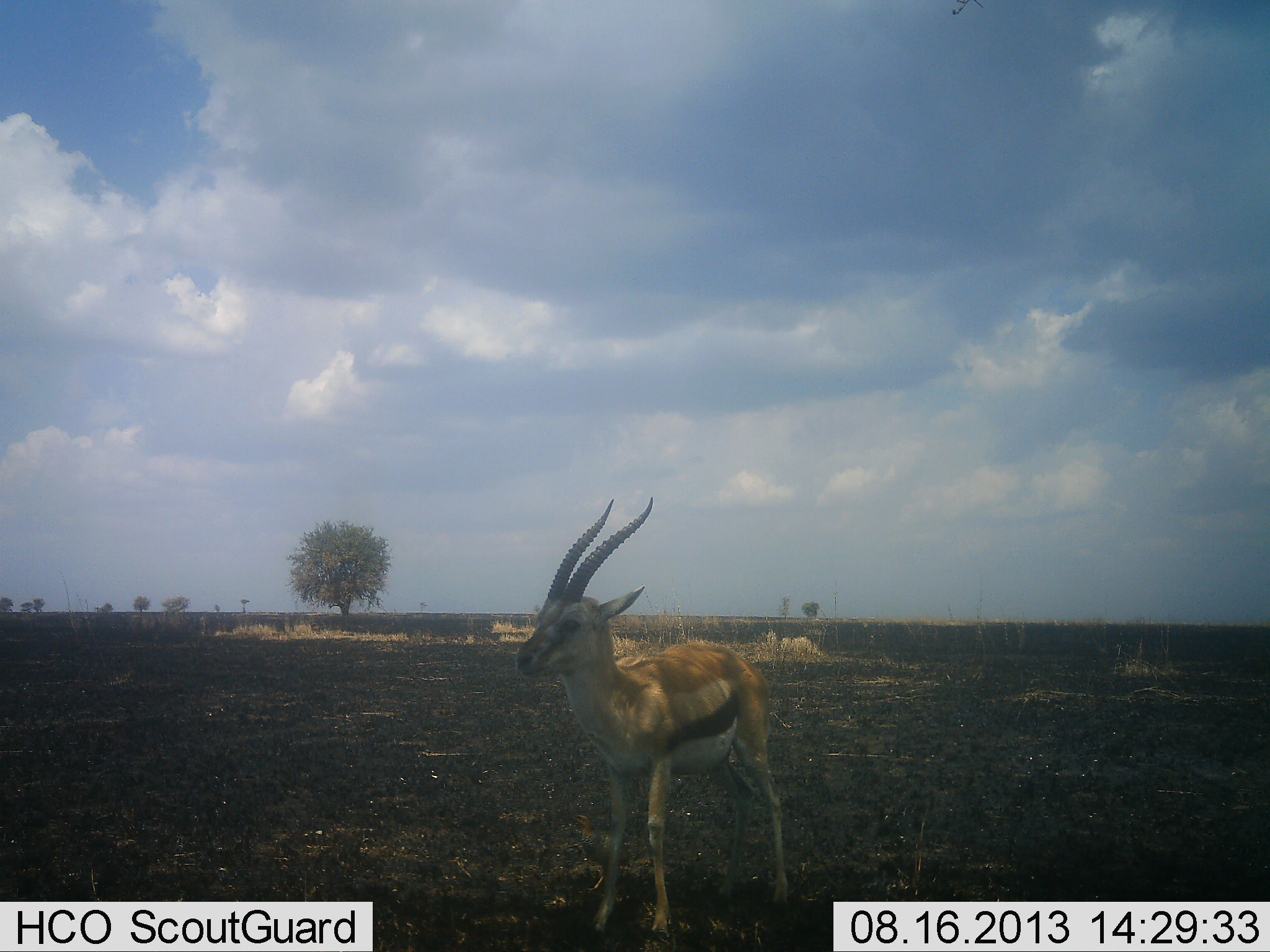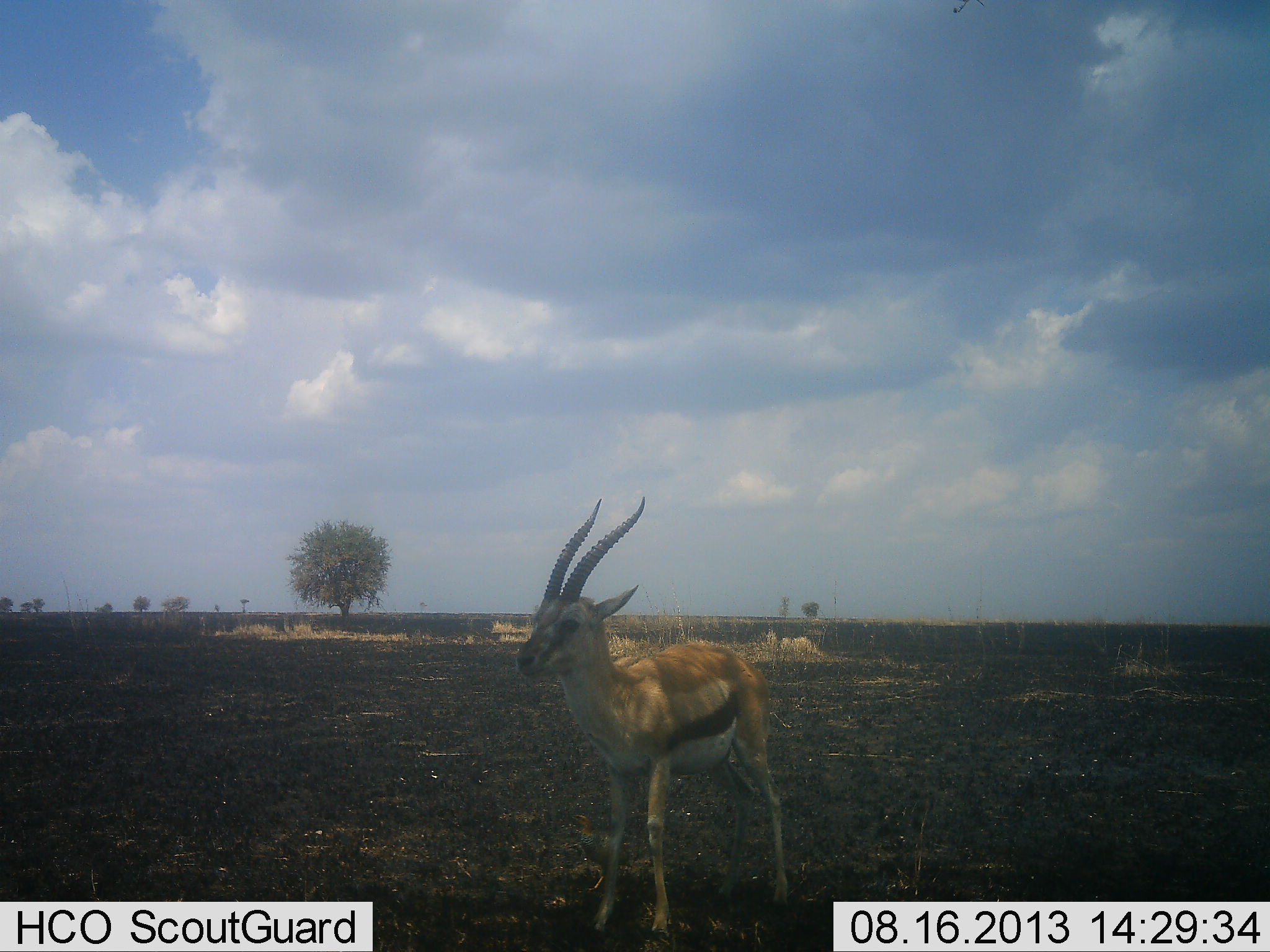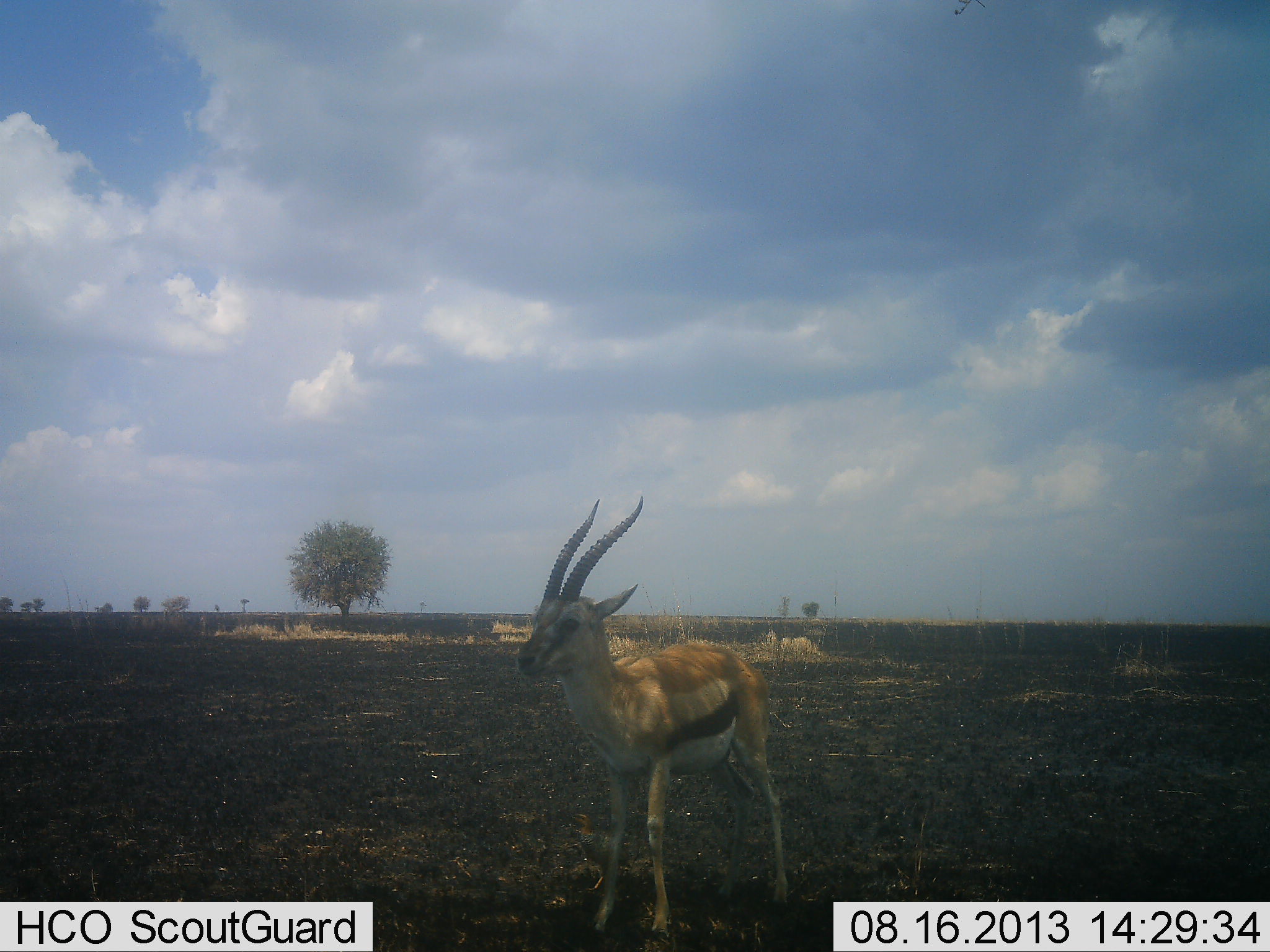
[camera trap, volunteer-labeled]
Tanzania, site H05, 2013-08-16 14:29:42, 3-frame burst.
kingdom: Animalia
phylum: Chordata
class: Mammalia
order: Artiodactyla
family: Bovidae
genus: Eudorcas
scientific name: Eudorcas thomsonii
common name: thomson's gazelle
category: gazellethomsons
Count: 1.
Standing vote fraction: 97%.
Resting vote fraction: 0%.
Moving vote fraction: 3%.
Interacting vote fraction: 0%.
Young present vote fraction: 3%.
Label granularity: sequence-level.